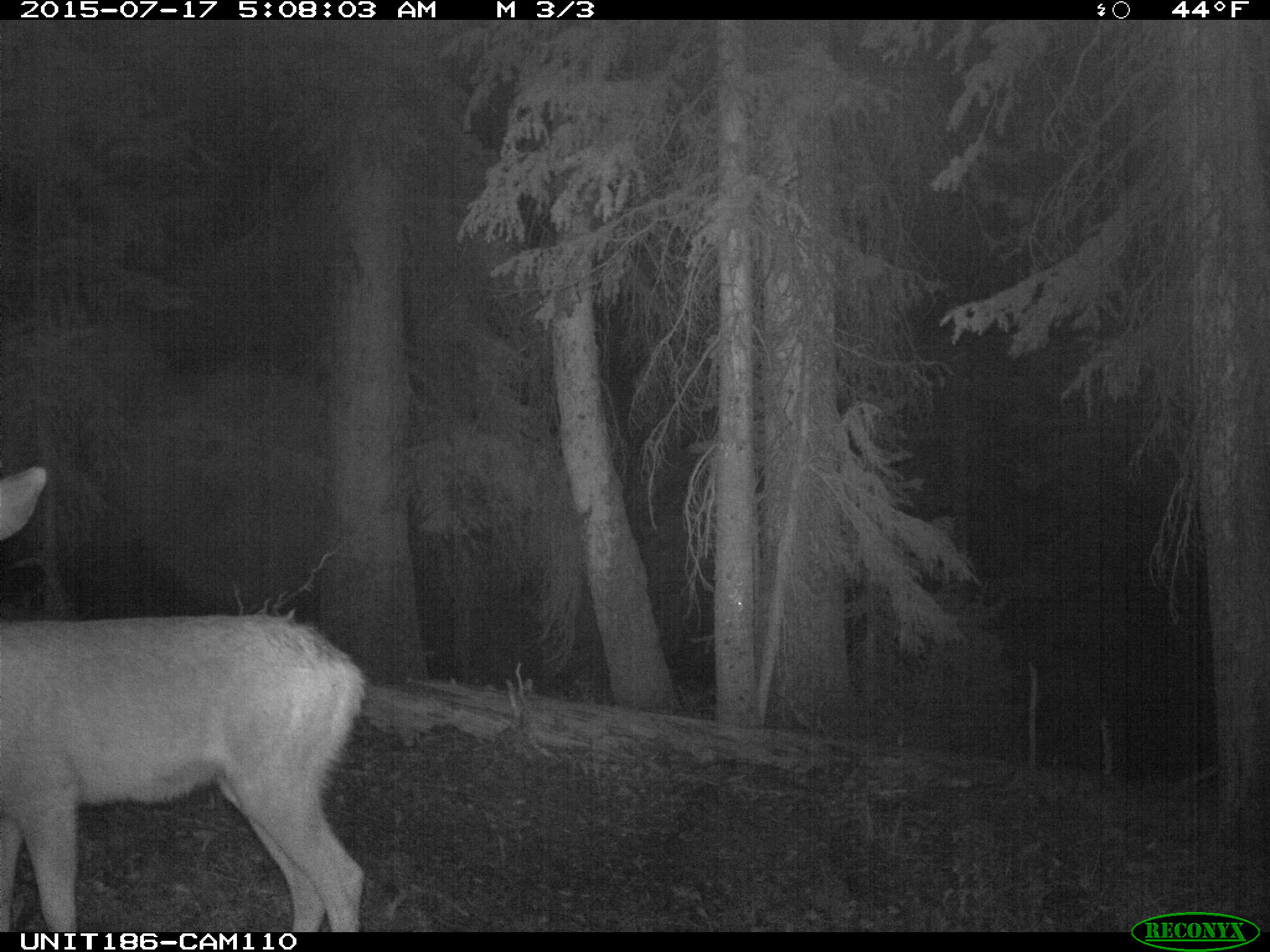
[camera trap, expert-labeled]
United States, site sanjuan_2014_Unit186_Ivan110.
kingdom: Animalia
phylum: Chordata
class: Mammalia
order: Artiodactyla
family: Cervidae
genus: Odocoileus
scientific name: Odocoileus hemionus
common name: mule deer